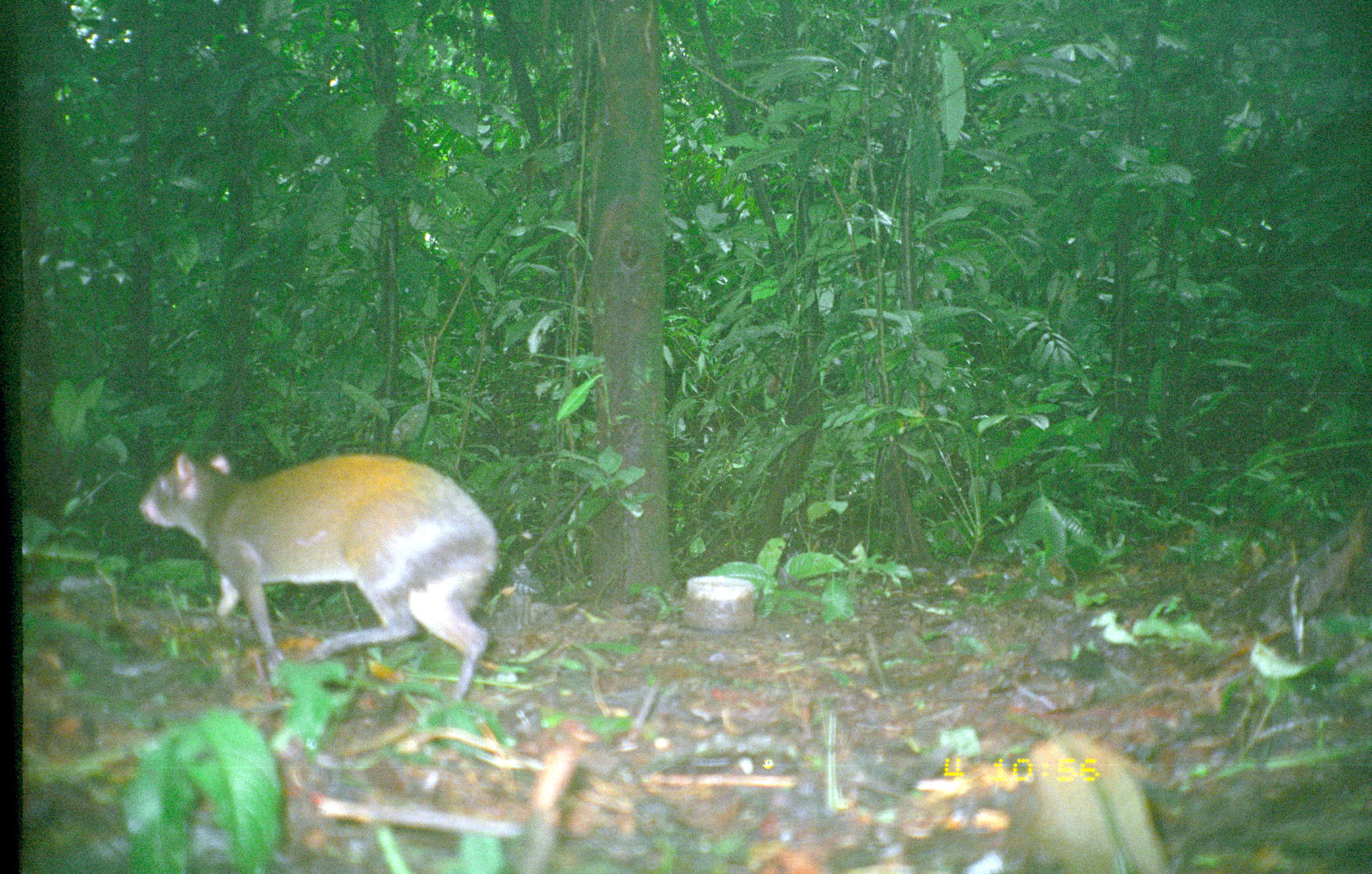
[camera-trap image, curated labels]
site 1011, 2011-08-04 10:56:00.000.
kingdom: Animalia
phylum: Chordata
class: Mammalia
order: Rodentia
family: Dasyproctidae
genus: Dasyprocta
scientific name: Dasyprocta punctata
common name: central american agouti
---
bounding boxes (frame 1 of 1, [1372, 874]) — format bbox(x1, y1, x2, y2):
dasyprocta punctata: bbox(139, 448, 498, 701)